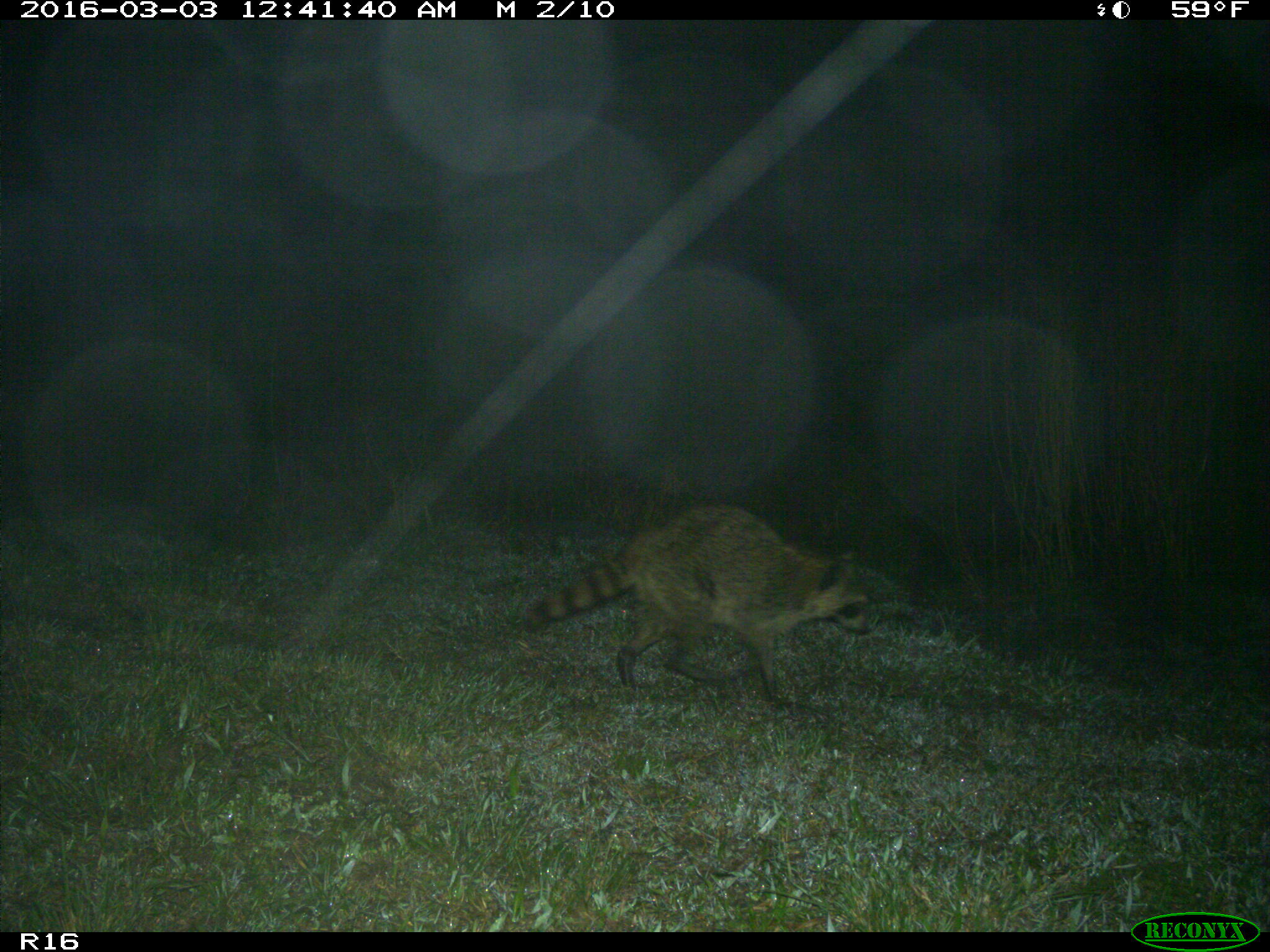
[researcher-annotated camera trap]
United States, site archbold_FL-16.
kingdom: Animalia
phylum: Chordata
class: Mammalia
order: Carnivora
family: Procyonidae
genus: Procyon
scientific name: Procyon lotor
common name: common raccoon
Procyon lotor (common raccoon).